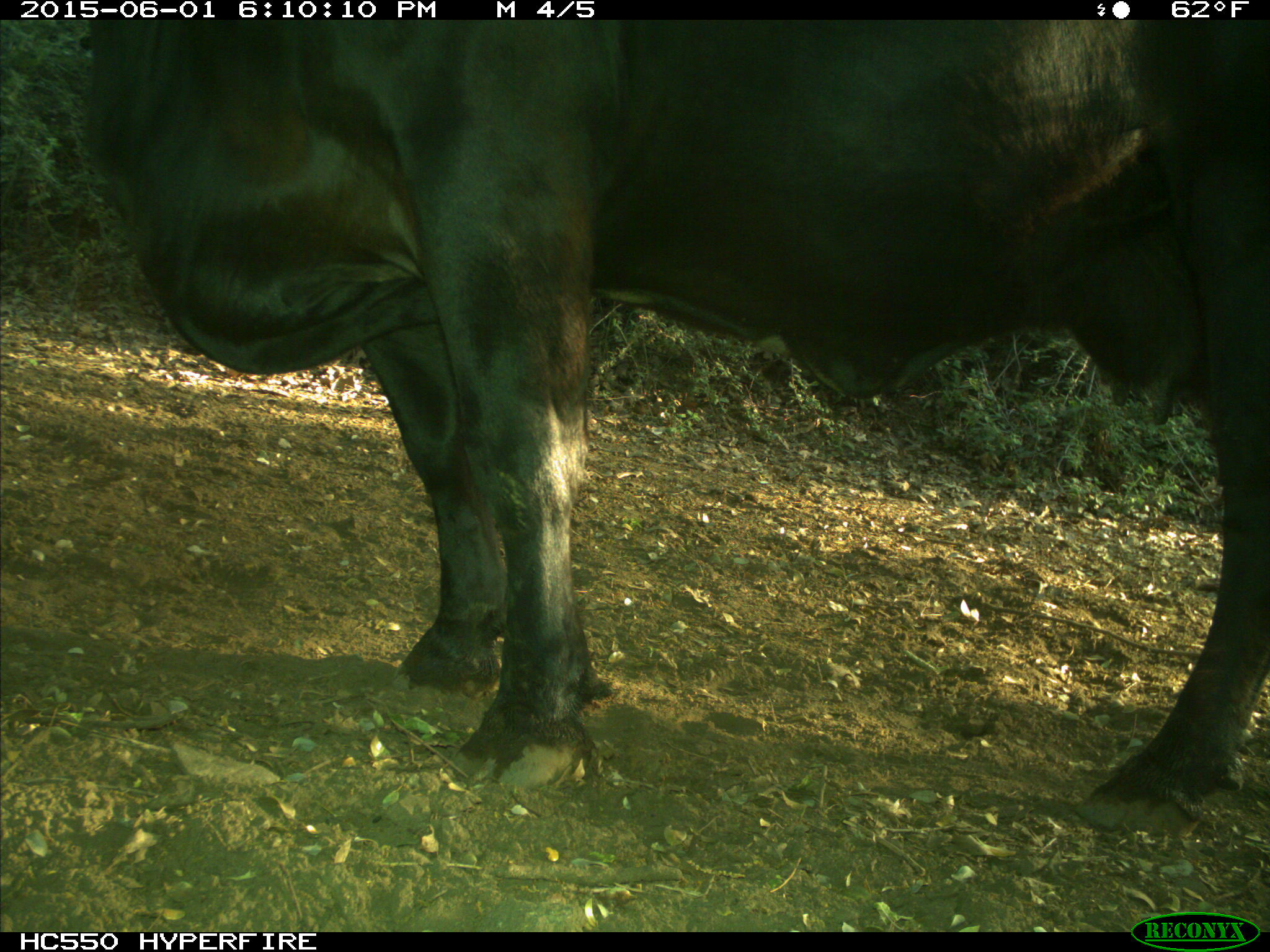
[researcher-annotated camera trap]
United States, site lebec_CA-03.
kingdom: Animalia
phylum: Chordata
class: Mammalia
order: Artiodactyla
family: Bovidae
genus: Bos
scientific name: Bos taurus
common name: domestic cow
Bos taurus (domestic cow).